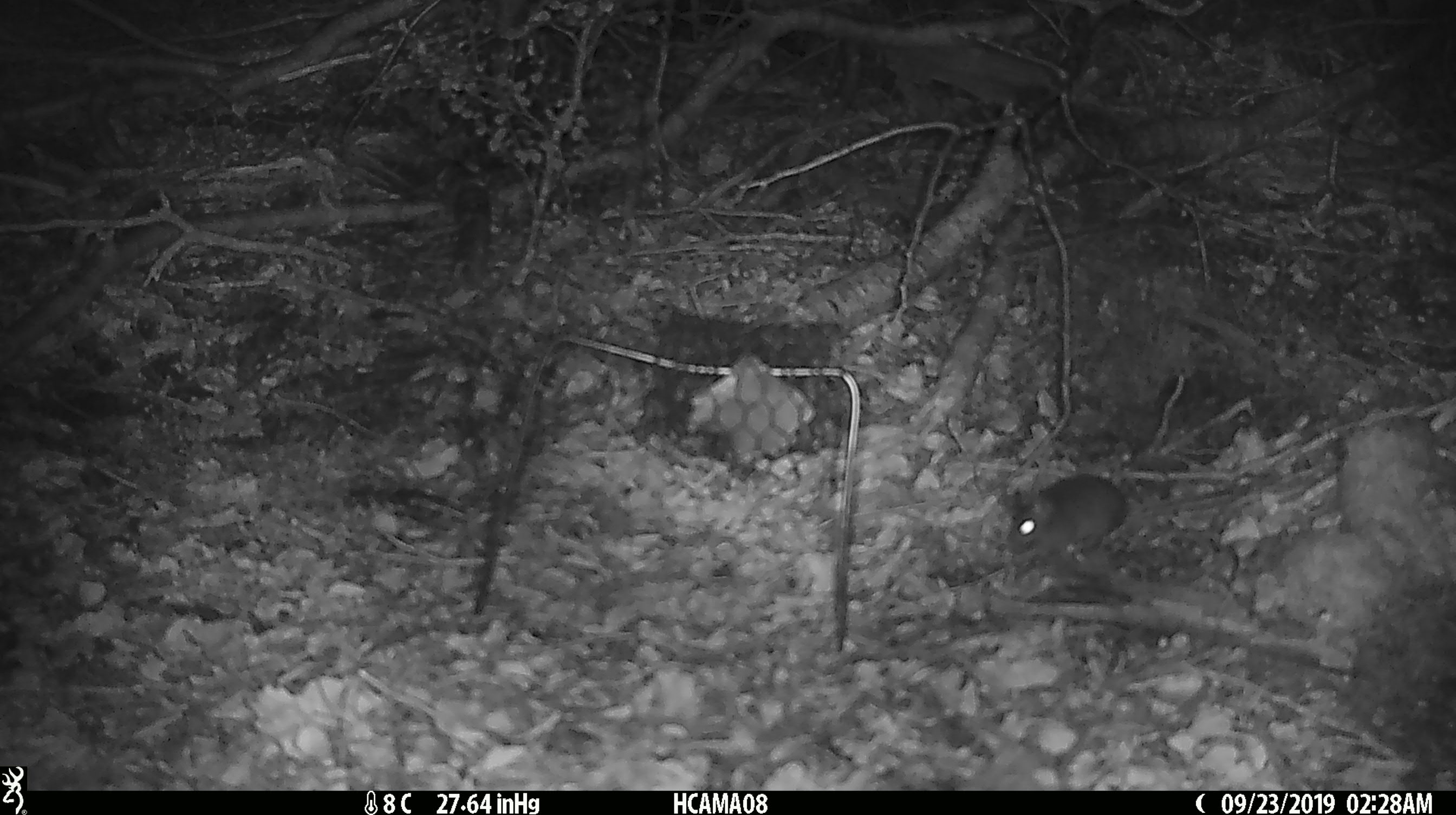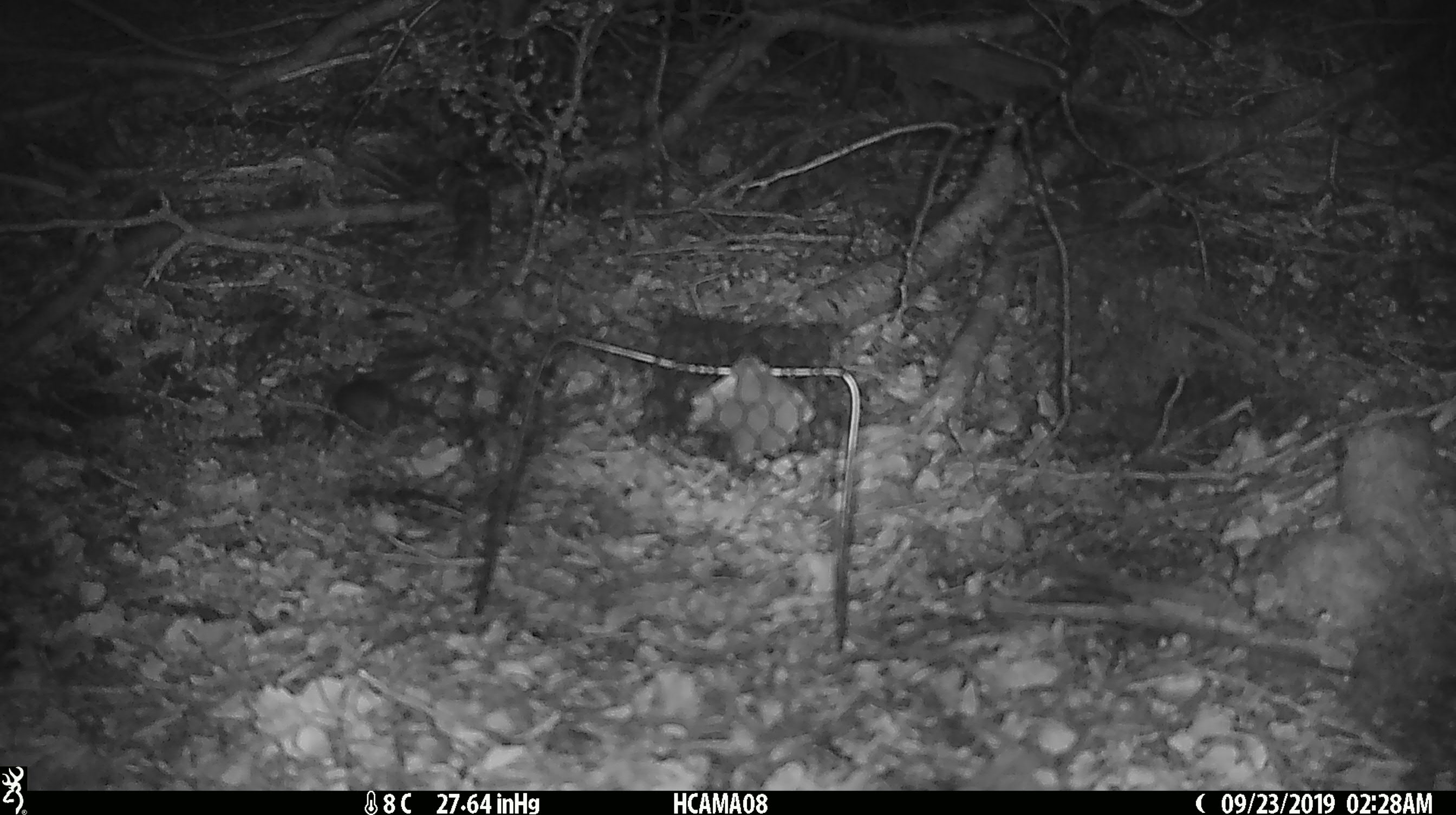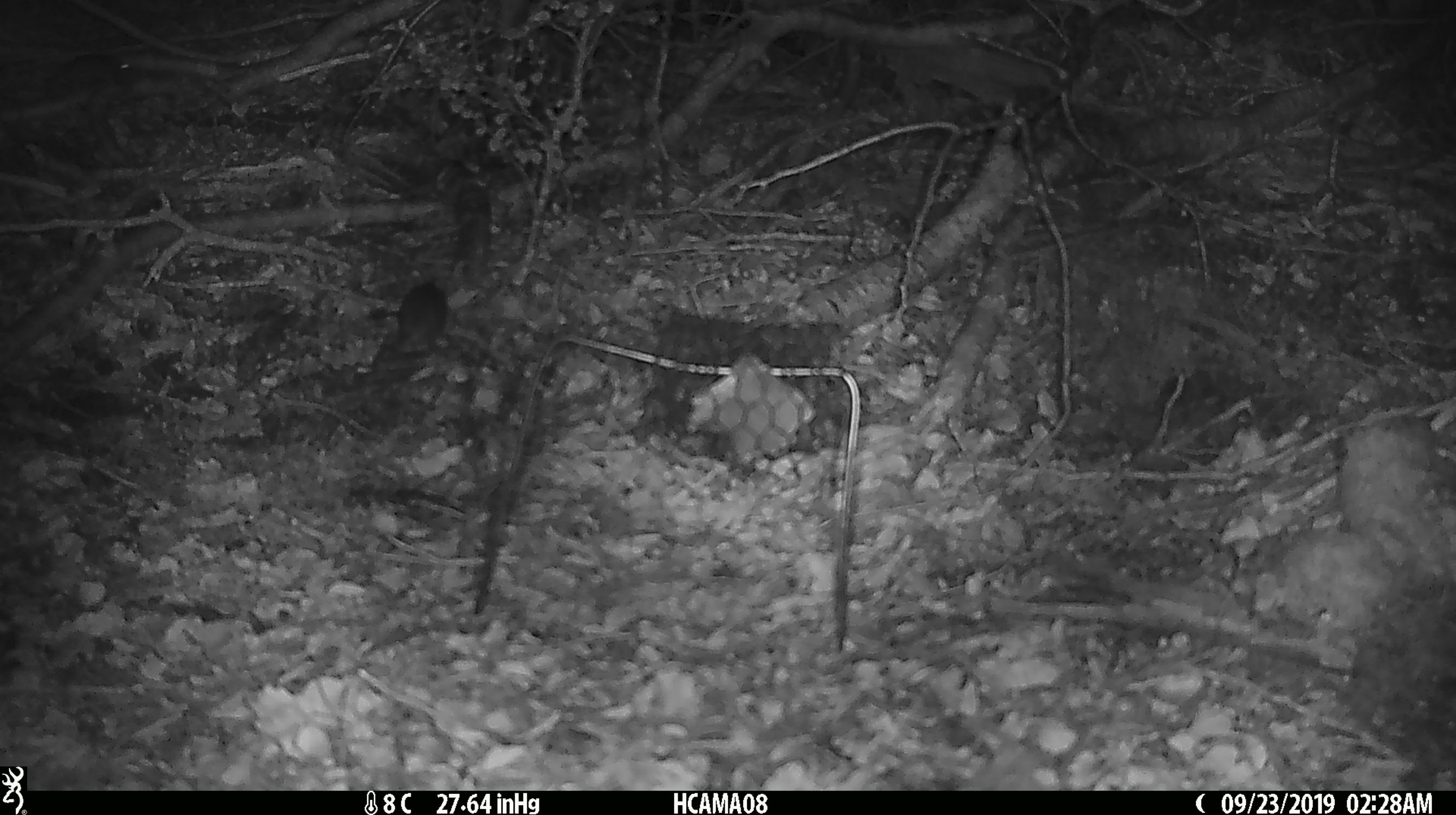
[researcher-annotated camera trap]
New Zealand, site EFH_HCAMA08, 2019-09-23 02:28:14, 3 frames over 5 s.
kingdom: Animalia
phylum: Chordata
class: Mammalia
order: Rodentia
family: Muridae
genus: Mus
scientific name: Mus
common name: mouse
Mouse (Mus).